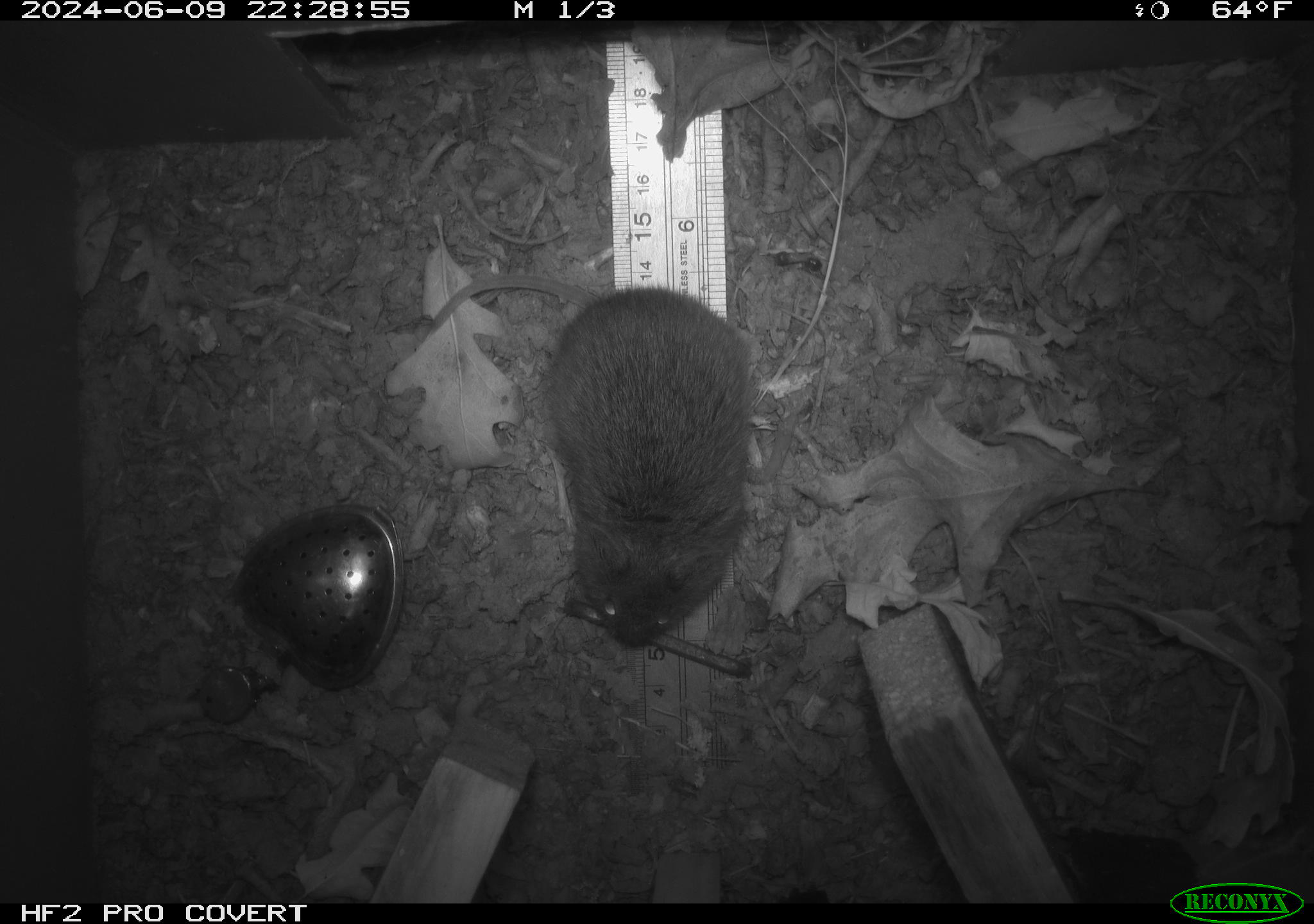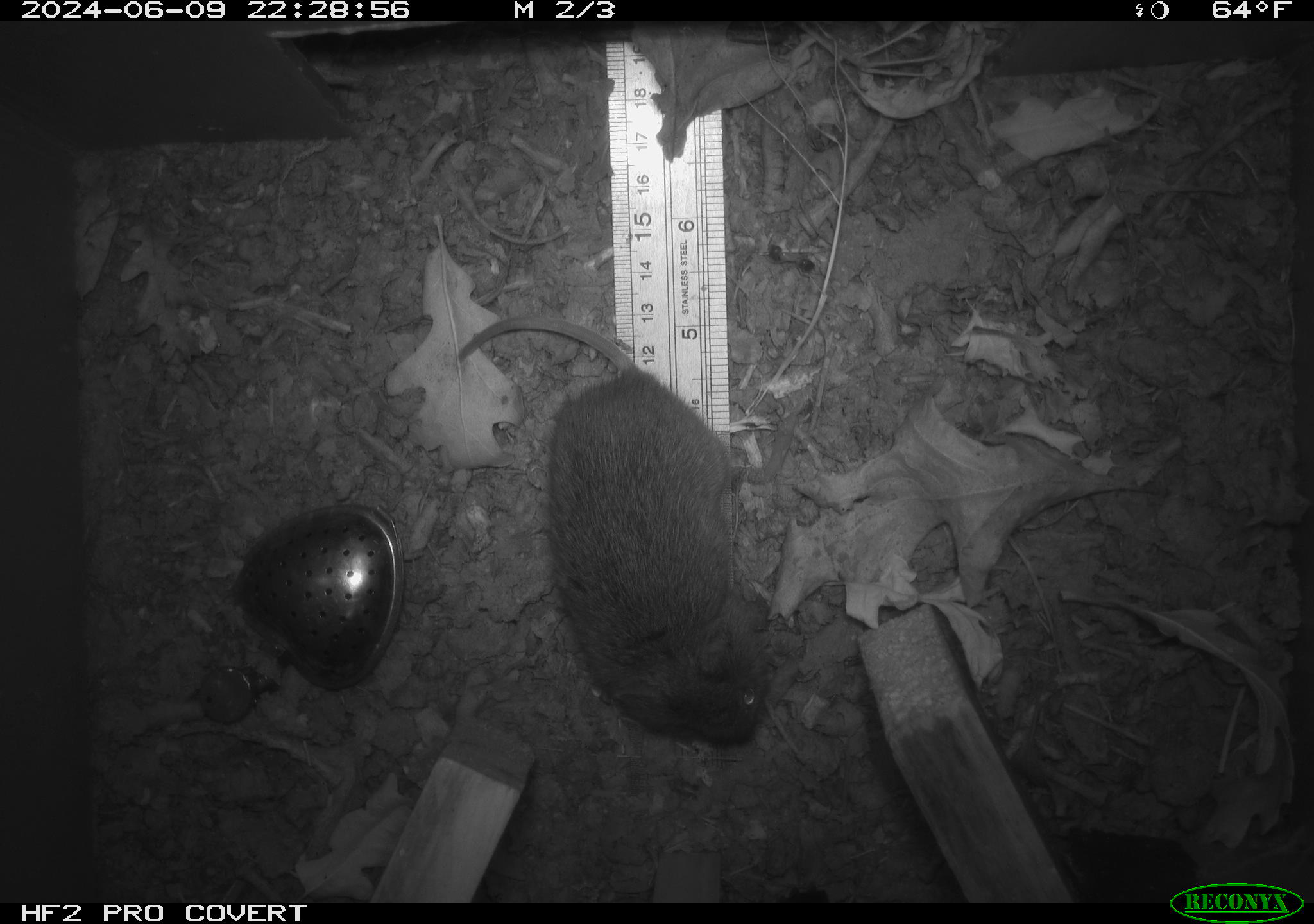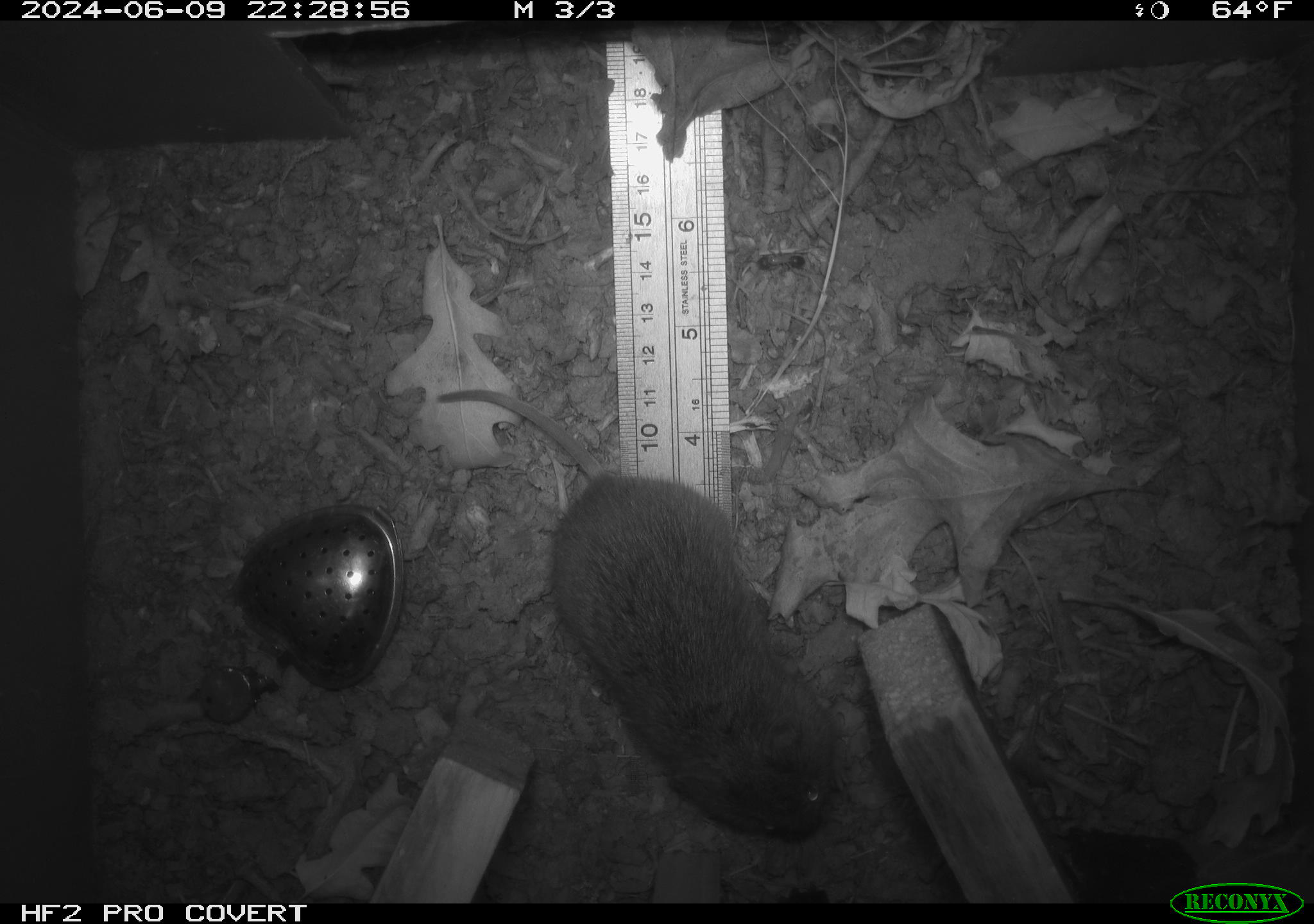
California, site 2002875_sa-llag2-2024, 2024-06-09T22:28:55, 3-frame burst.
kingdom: Animalia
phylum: Chordata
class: Mammalia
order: Rodentia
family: Cricetidae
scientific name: Arvicolinae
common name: voles, lemmings, and muskrats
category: arvicolinae subfamily